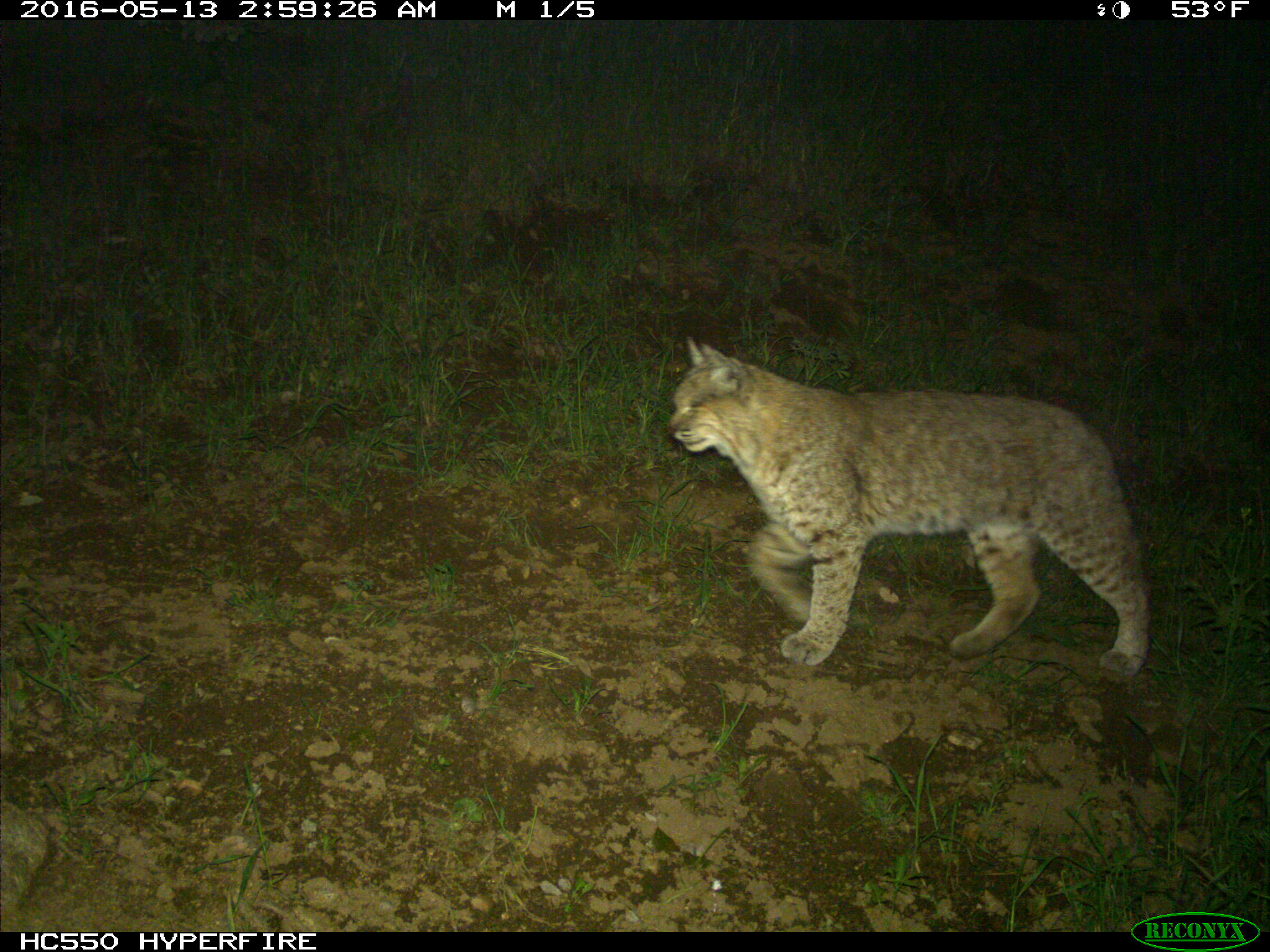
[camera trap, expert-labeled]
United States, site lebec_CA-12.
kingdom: Animalia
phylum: Chordata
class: Mammalia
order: Carnivora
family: Felidae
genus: Lynx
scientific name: Lynx rufus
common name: bobcat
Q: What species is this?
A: Lynx rufus (bobcat).